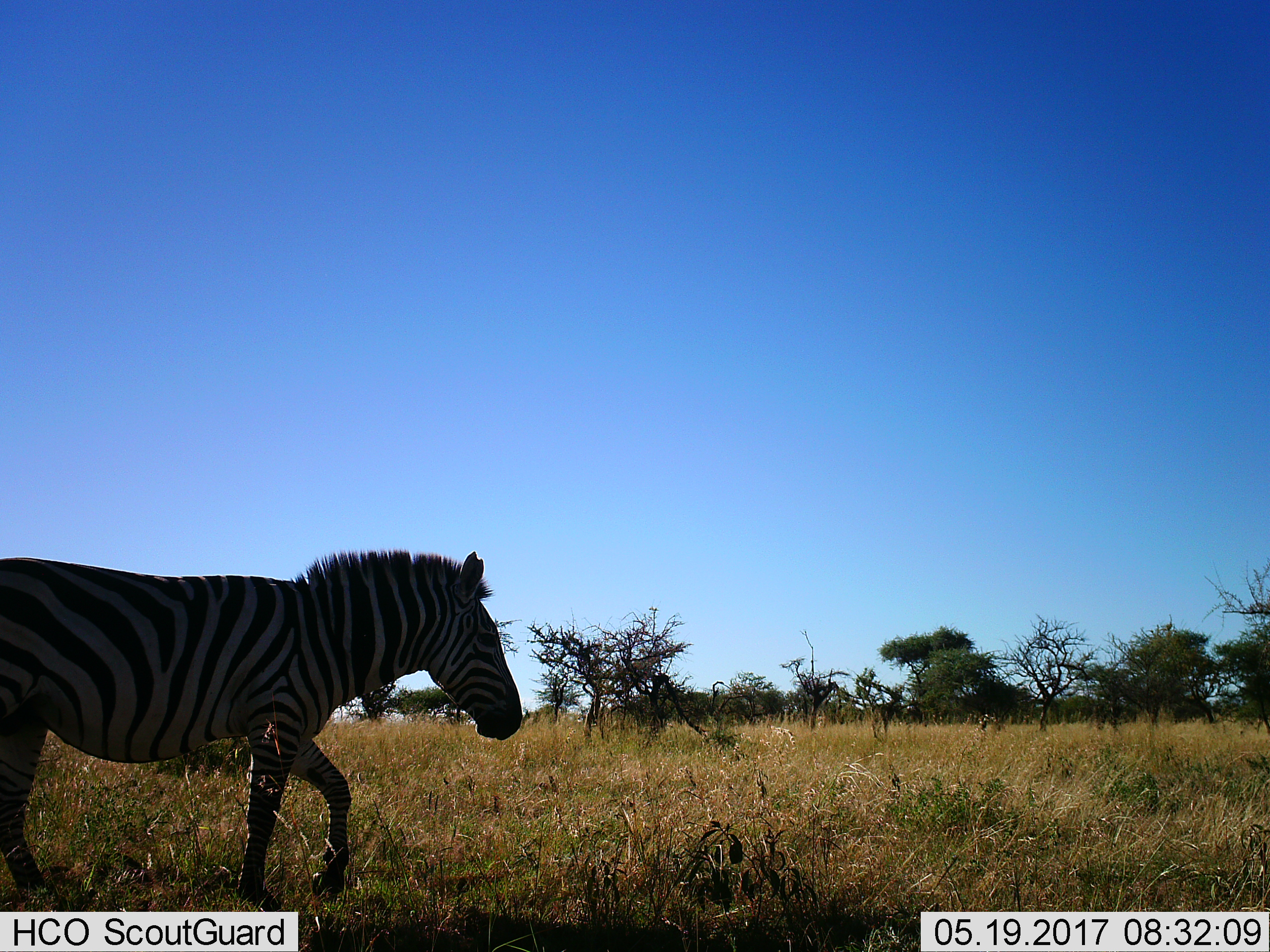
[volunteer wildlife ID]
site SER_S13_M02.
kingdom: Animalia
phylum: Chordata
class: Mammalia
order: Perissodactyla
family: Equidae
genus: Equus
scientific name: Equus quagga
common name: plains zebra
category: zebraplains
Zebraplains (plains zebra) (Equus quagga), count 1. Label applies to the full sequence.